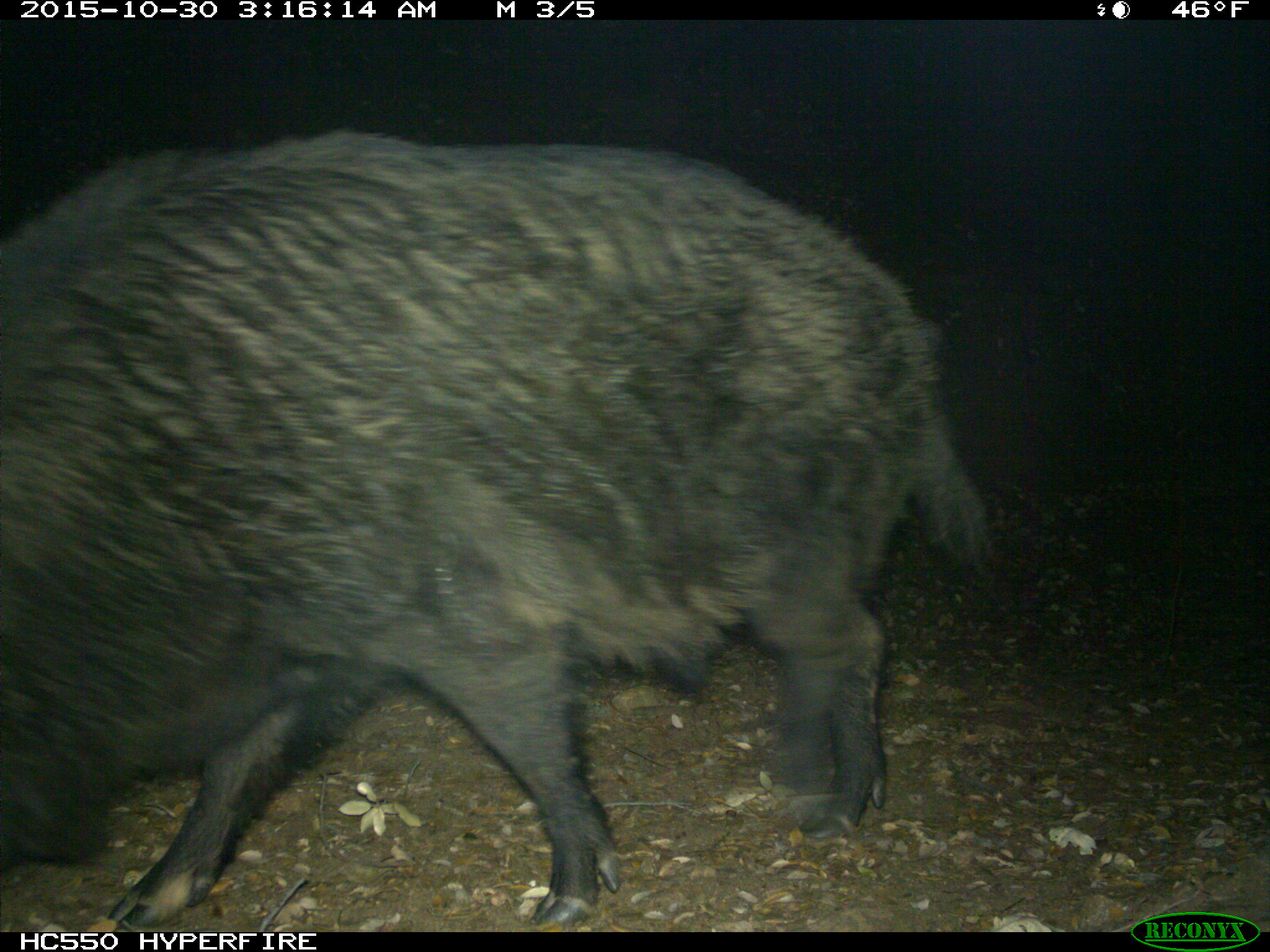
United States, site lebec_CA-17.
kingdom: Animalia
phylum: Chordata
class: Mammalia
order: Artiodactyla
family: Suidae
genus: Sus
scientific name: Sus scrofa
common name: wild boar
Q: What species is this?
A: Sus scrofa (wild boar).